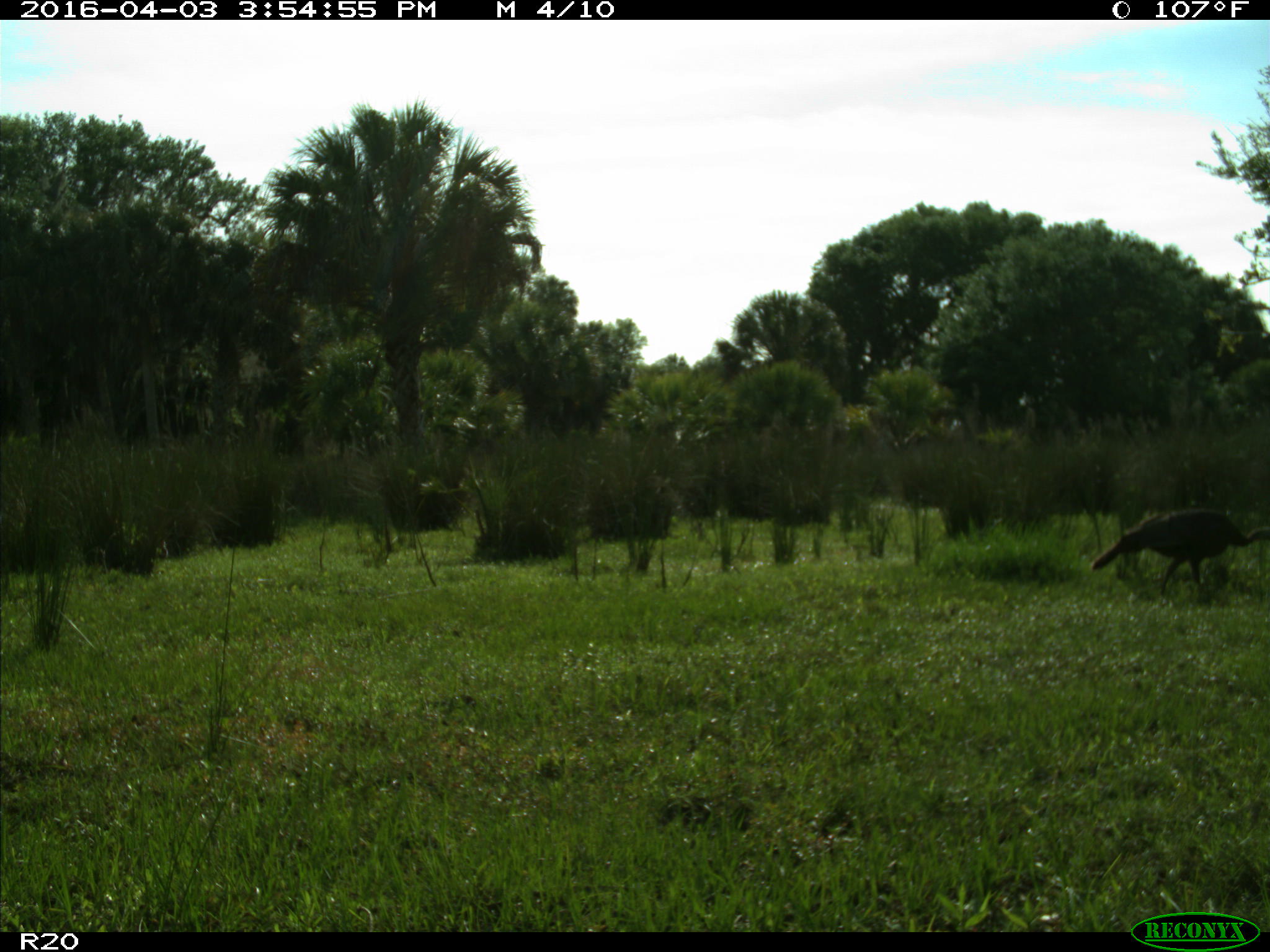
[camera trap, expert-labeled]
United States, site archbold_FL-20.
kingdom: Animalia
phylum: Chordata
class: Aves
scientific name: Aves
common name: birds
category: unidentified bird